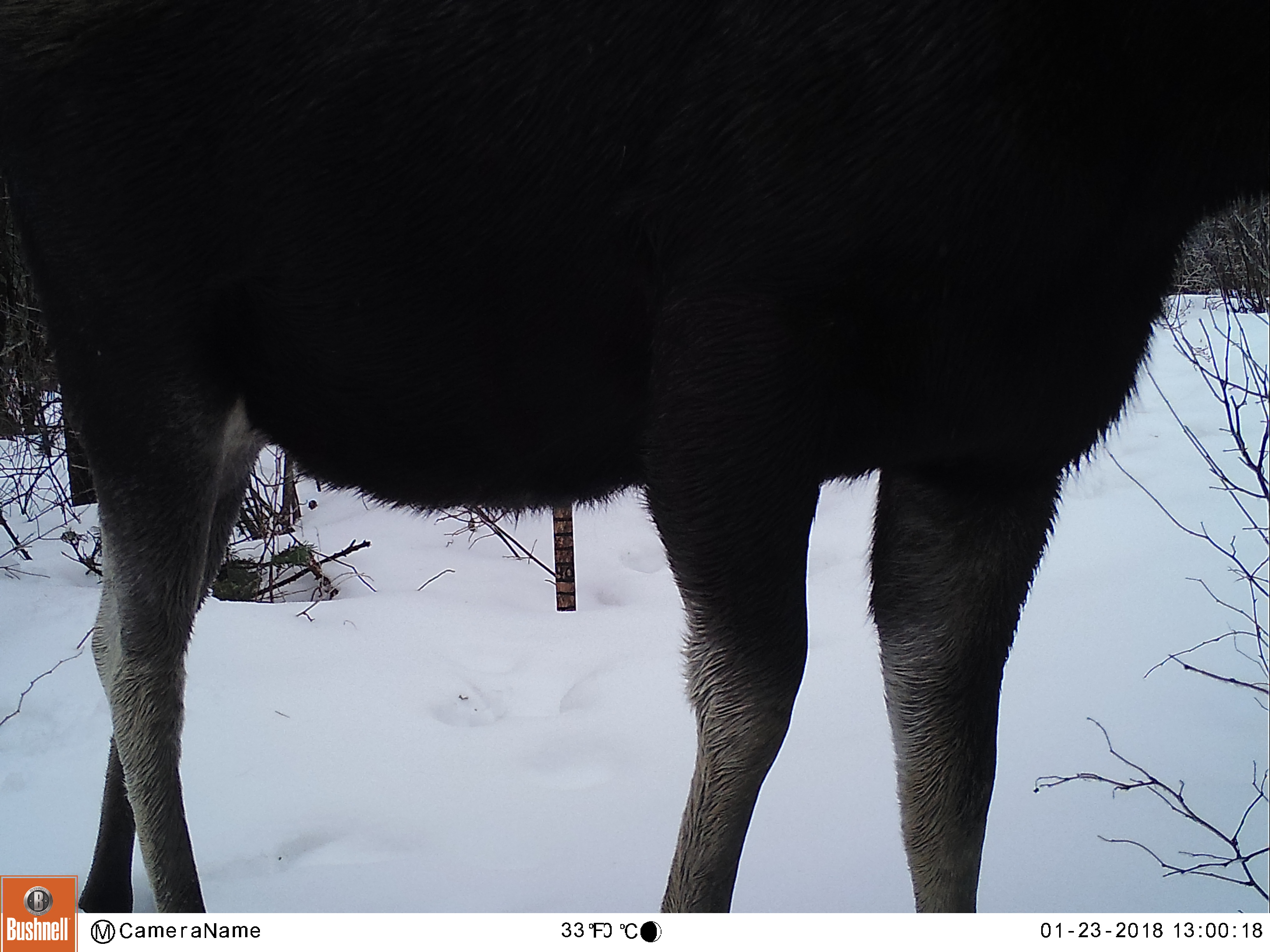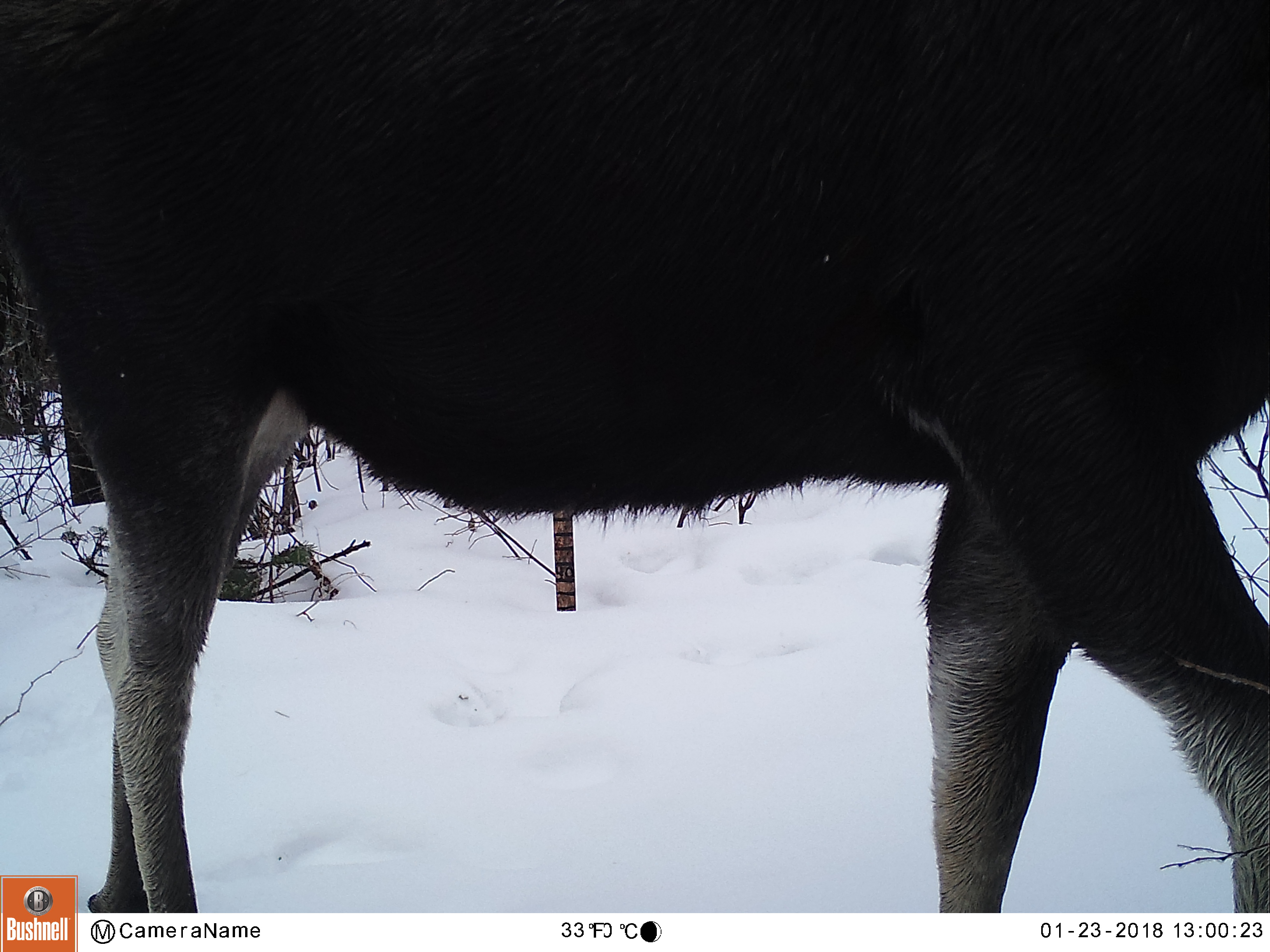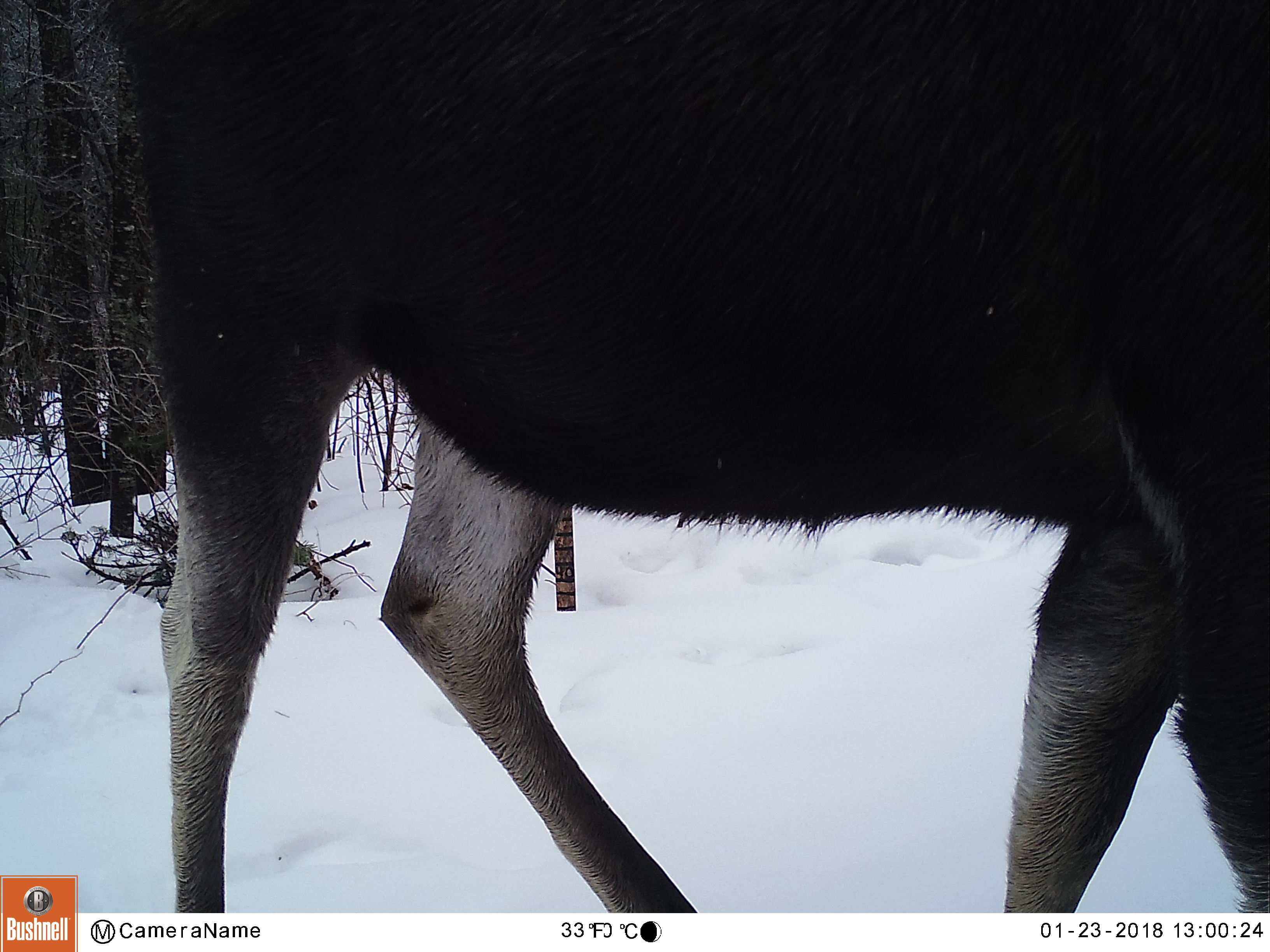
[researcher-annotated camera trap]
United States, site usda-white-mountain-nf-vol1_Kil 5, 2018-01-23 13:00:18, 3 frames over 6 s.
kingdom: Animalia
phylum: Chordata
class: Mammalia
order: Artiodactyla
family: Cervidae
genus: Alces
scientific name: Alces alces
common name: moose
Moose (Alces alces).